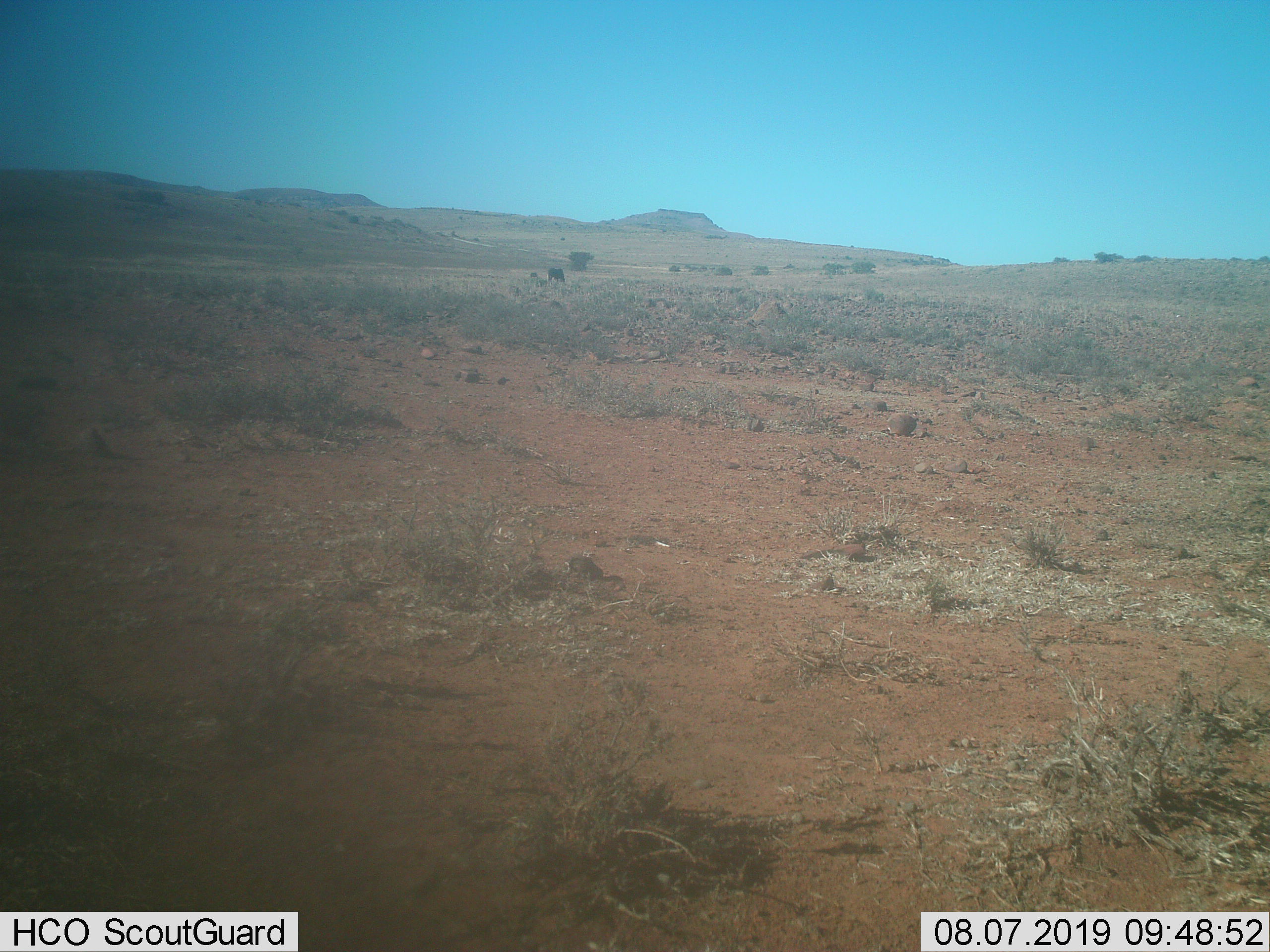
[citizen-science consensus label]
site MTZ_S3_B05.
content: unidentified animal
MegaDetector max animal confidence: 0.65